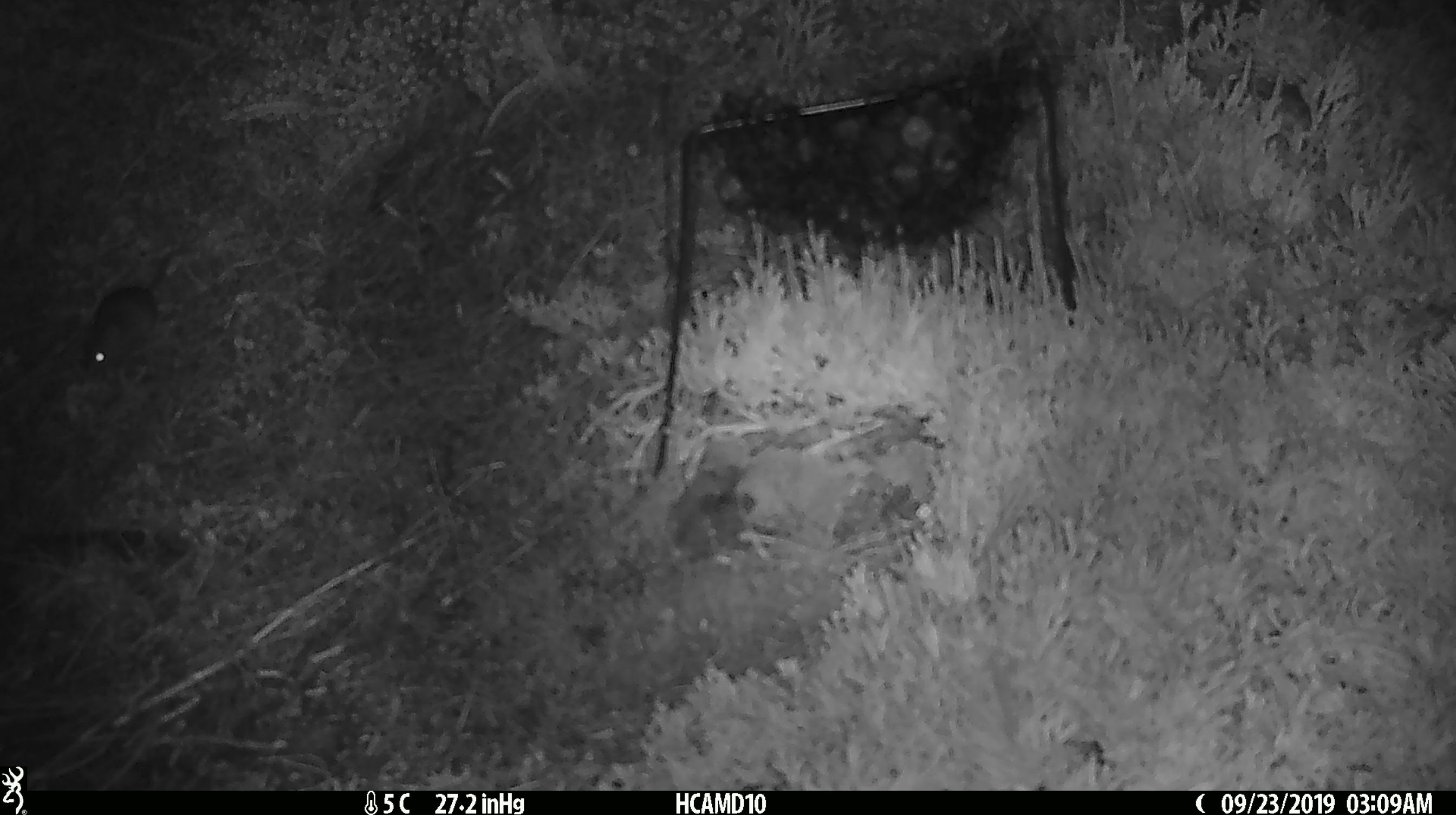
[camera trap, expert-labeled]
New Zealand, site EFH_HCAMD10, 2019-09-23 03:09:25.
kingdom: Animalia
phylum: Chordata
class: Mammalia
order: Rodentia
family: Muridae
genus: Mus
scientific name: Mus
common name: mouse